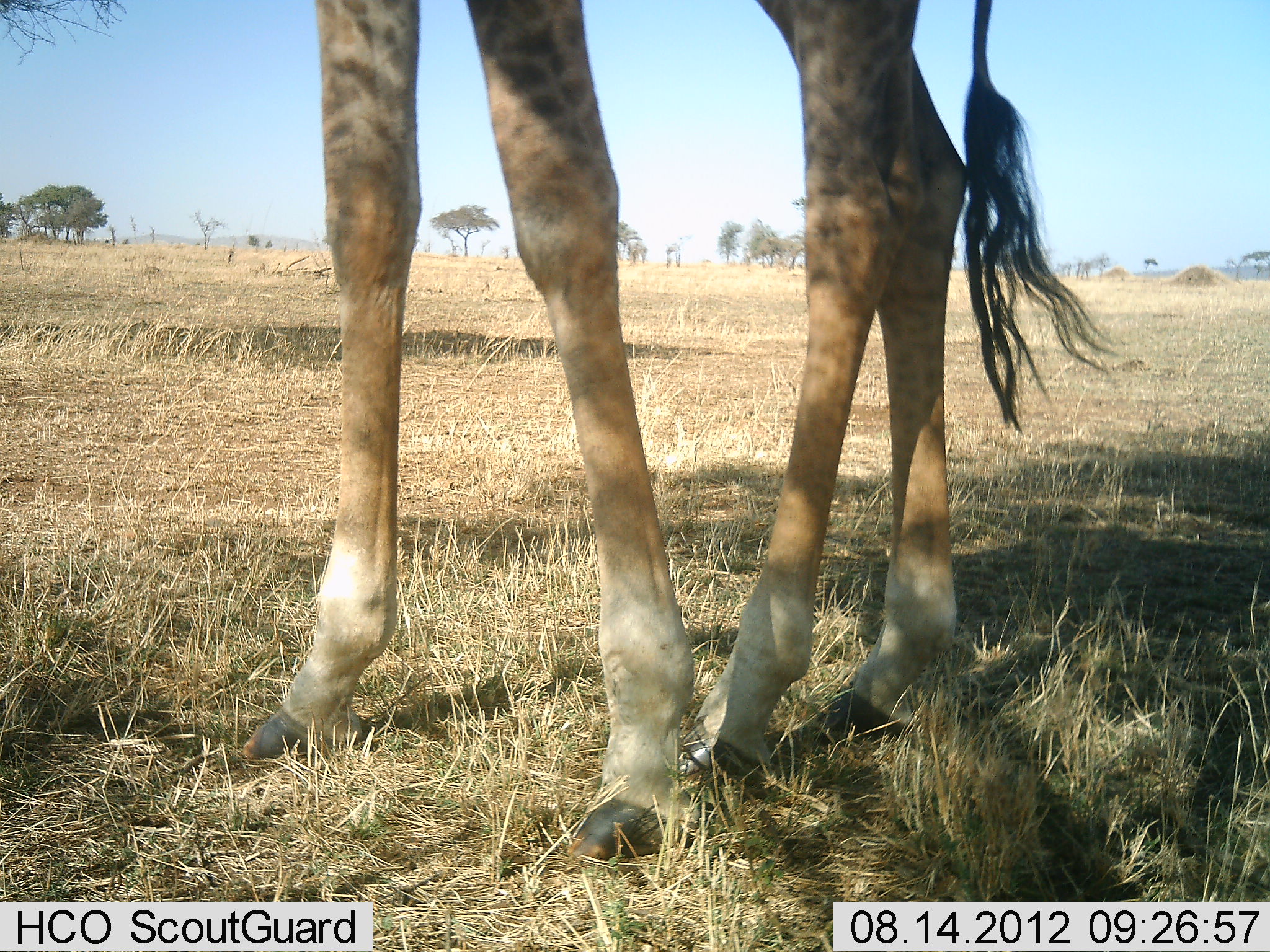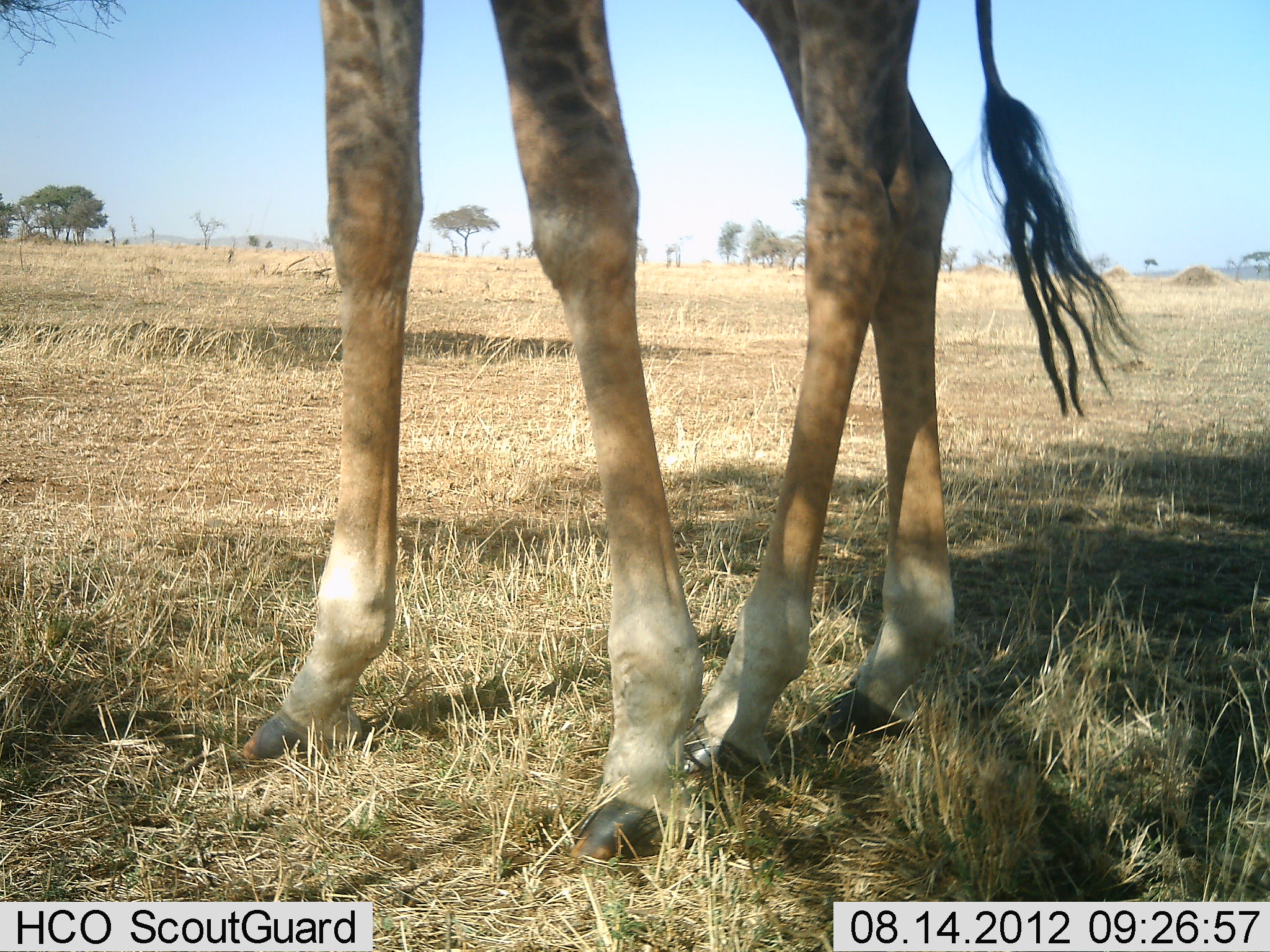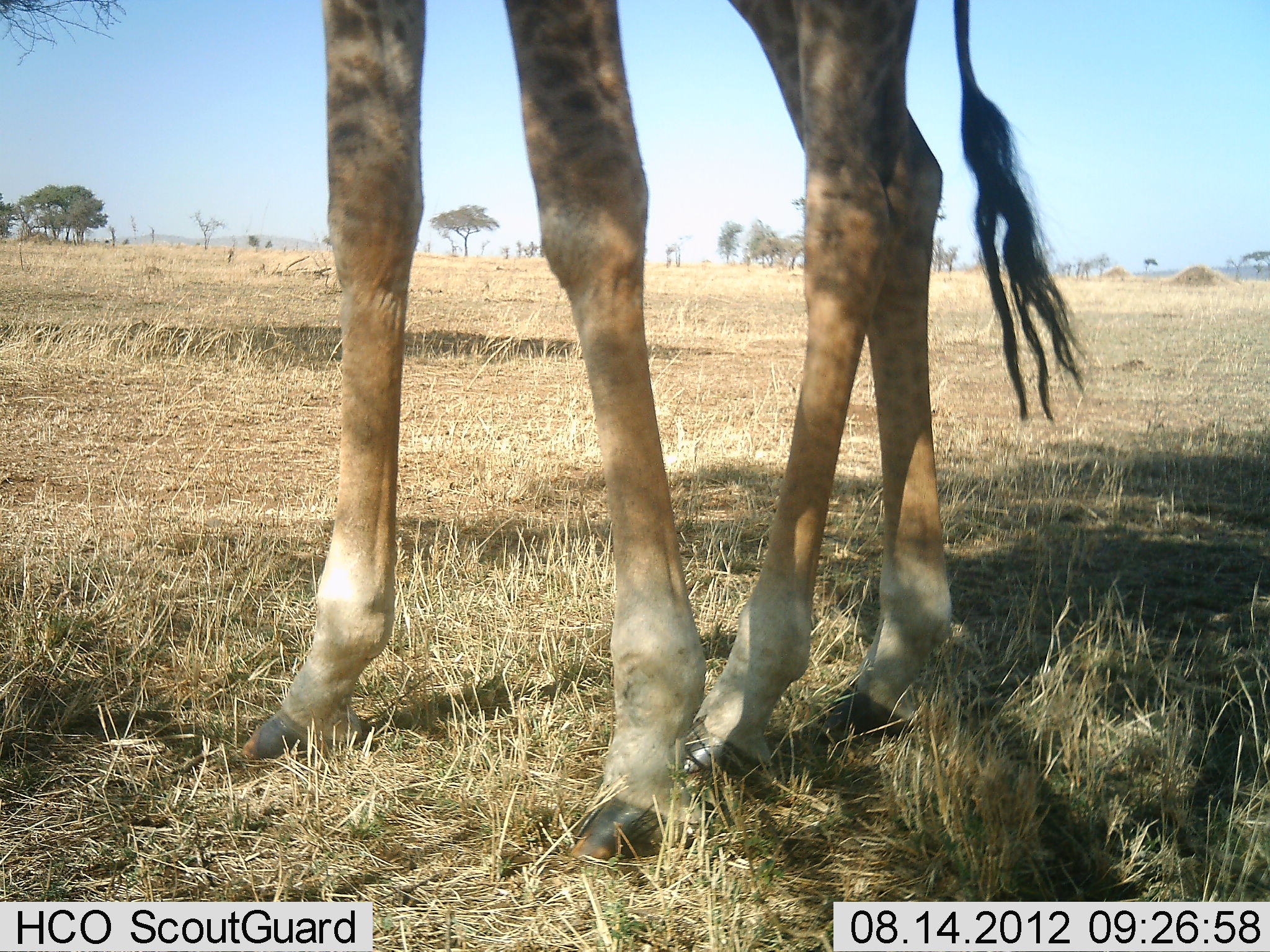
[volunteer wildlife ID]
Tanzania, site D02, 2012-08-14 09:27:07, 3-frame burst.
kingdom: Animalia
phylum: Chordata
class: Mammalia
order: Artiodactyla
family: Giraffidae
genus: Giraffa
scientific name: Giraffa camelopardalis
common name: giraffe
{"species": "giraffe (Giraffa camelopardalis)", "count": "1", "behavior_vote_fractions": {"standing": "100%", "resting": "0%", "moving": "0%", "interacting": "0%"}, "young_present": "0%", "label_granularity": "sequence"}